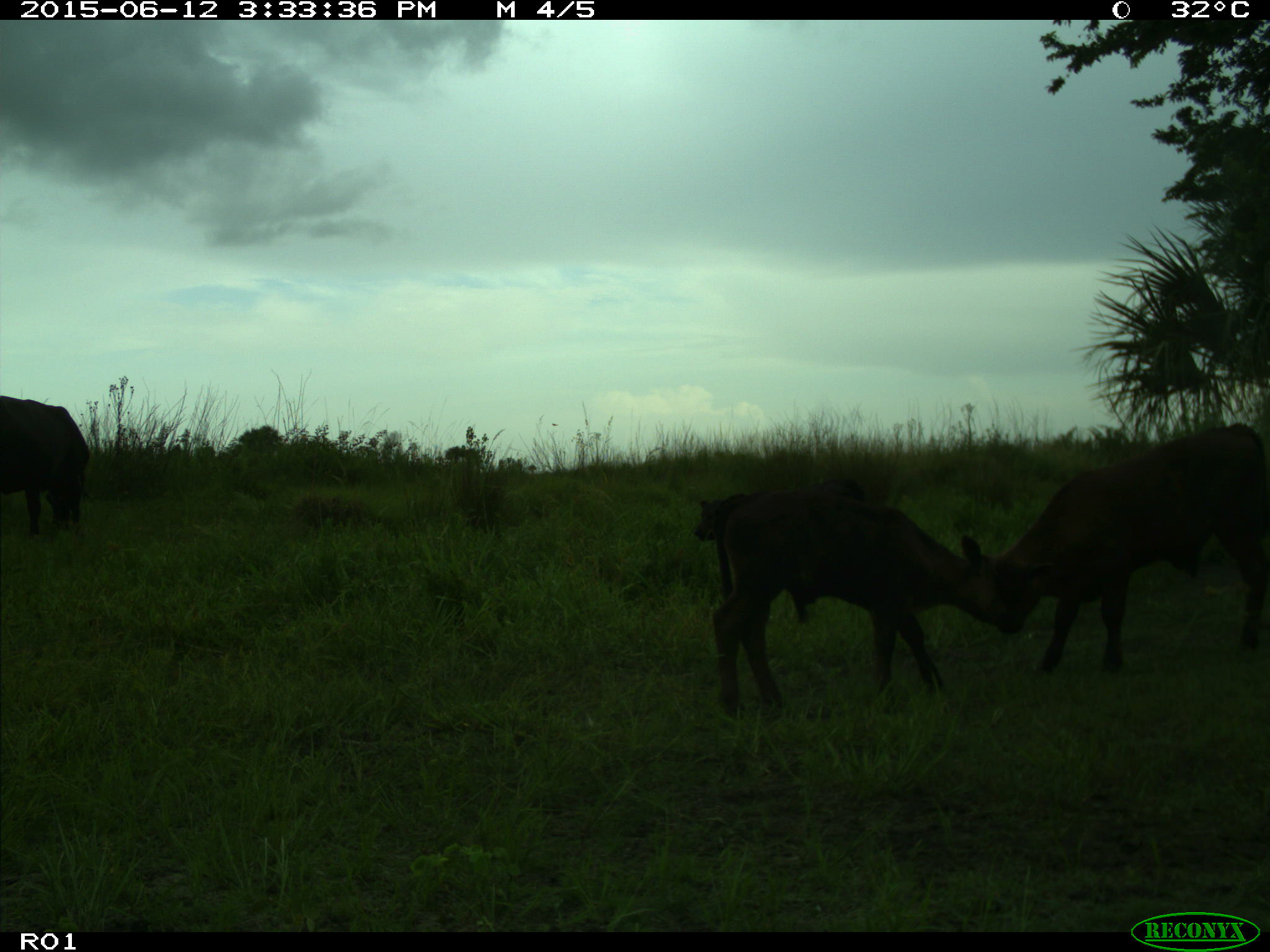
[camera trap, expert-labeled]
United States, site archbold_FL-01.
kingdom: Animalia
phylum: Chordata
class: Mammalia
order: Artiodactyla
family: Bovidae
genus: Bos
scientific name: Bos taurus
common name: domestic cow